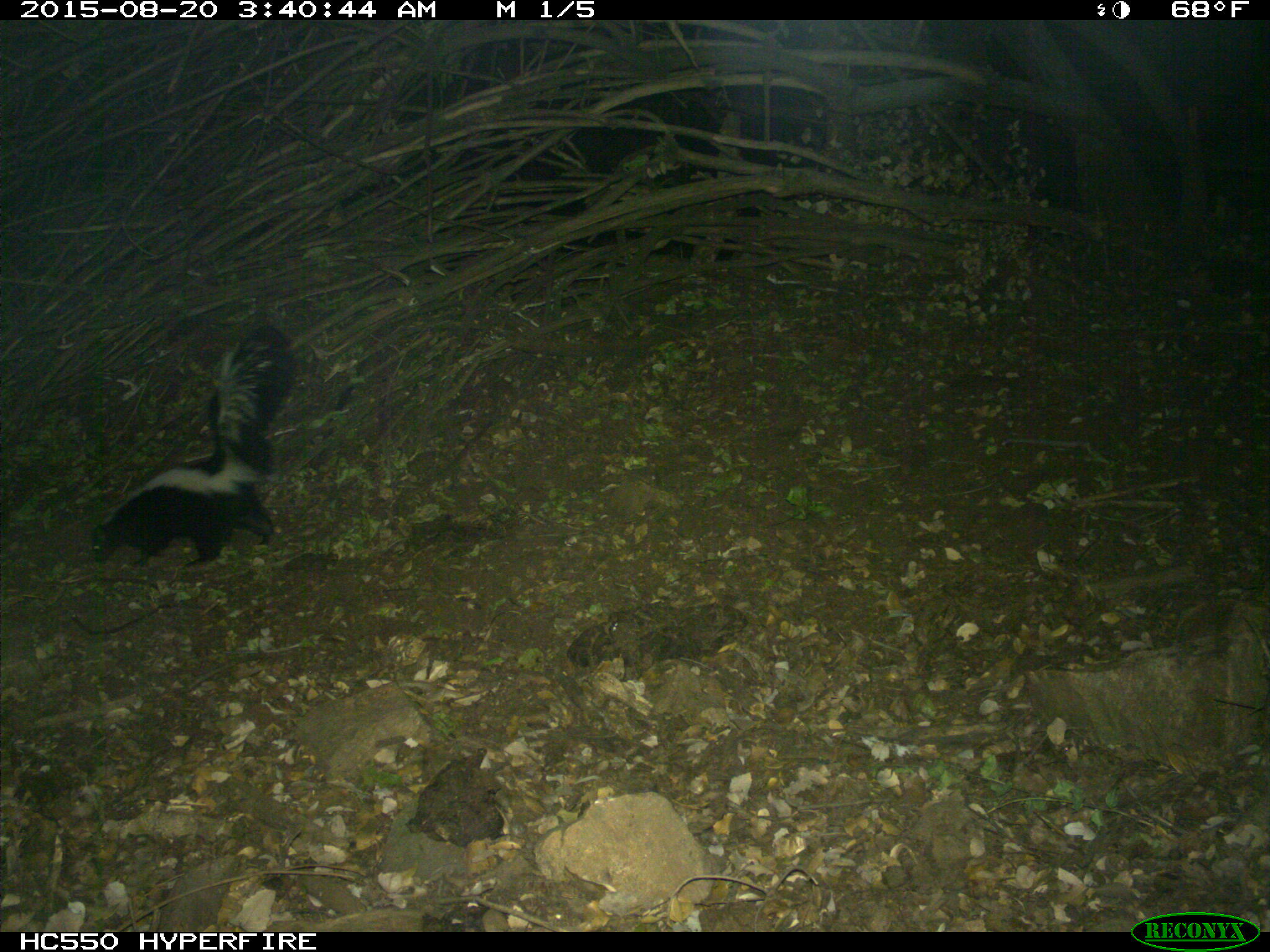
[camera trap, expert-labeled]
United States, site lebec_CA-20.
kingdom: Animalia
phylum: Chordata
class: Mammalia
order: Carnivora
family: Mephitidae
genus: Mephitis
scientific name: Mephitis mephitis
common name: striped skunk